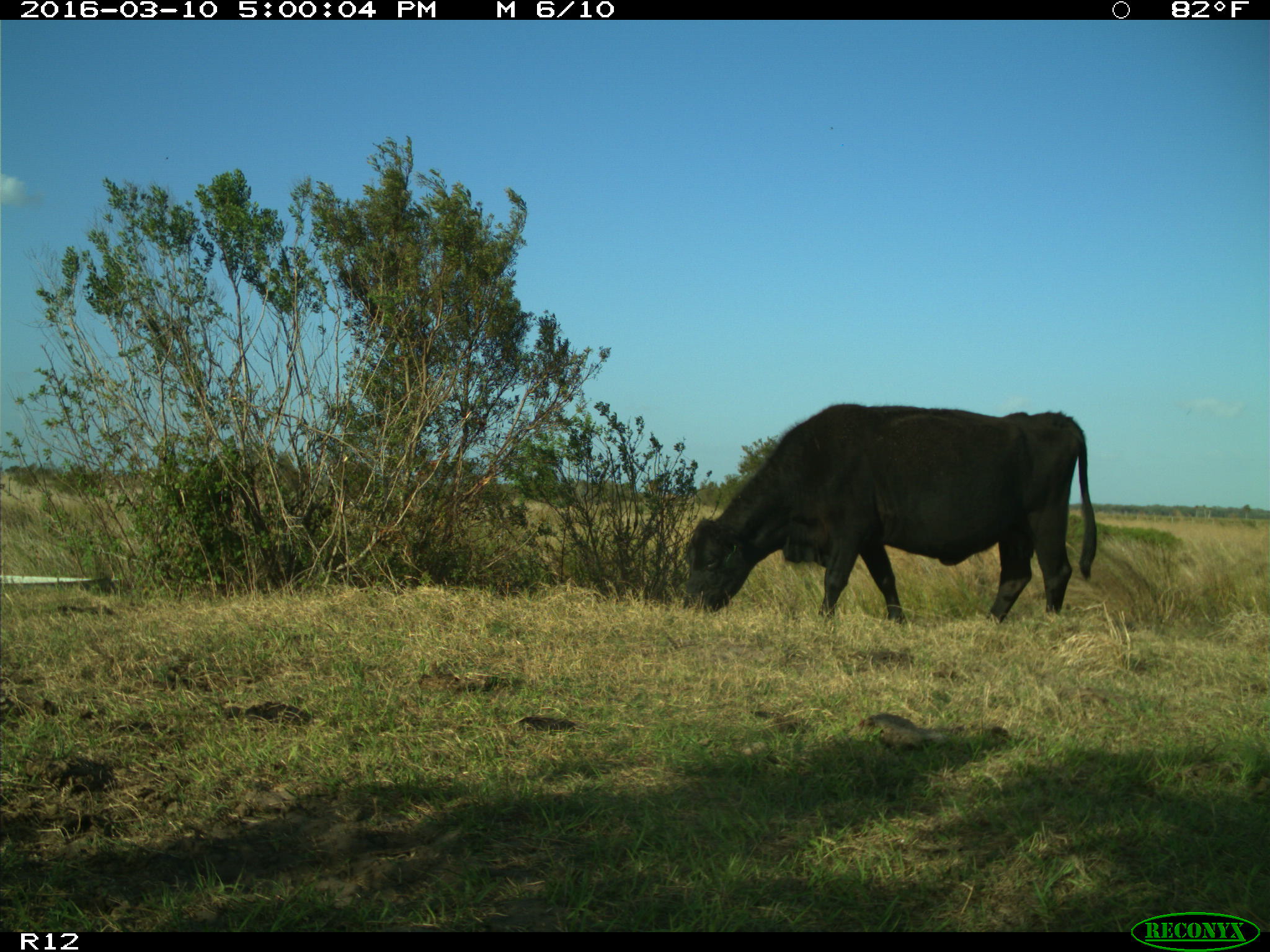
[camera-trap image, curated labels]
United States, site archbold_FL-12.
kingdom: Animalia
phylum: Chordata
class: Mammalia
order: Artiodactyla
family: Bovidae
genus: Bos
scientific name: Bos taurus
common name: domestic cow